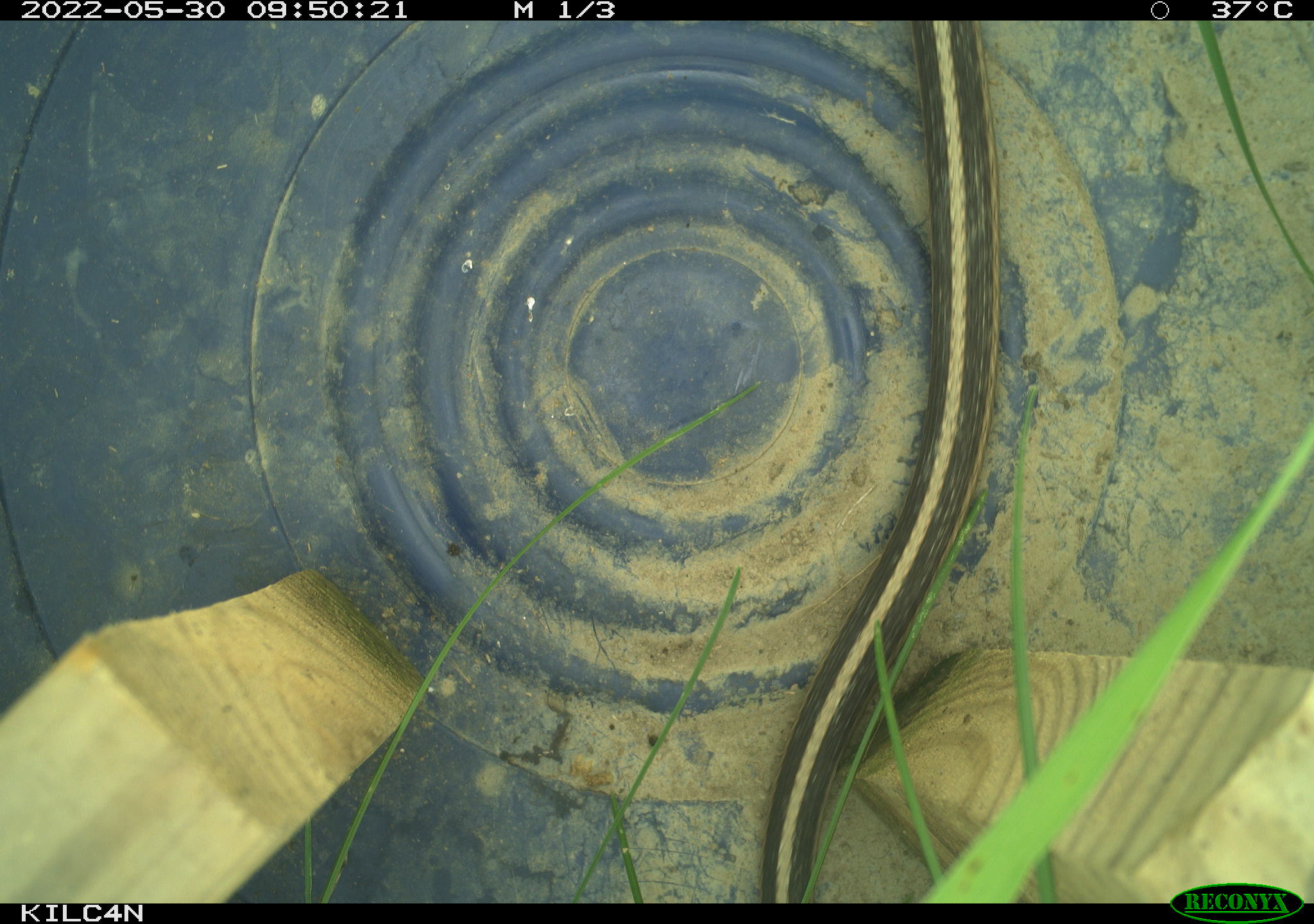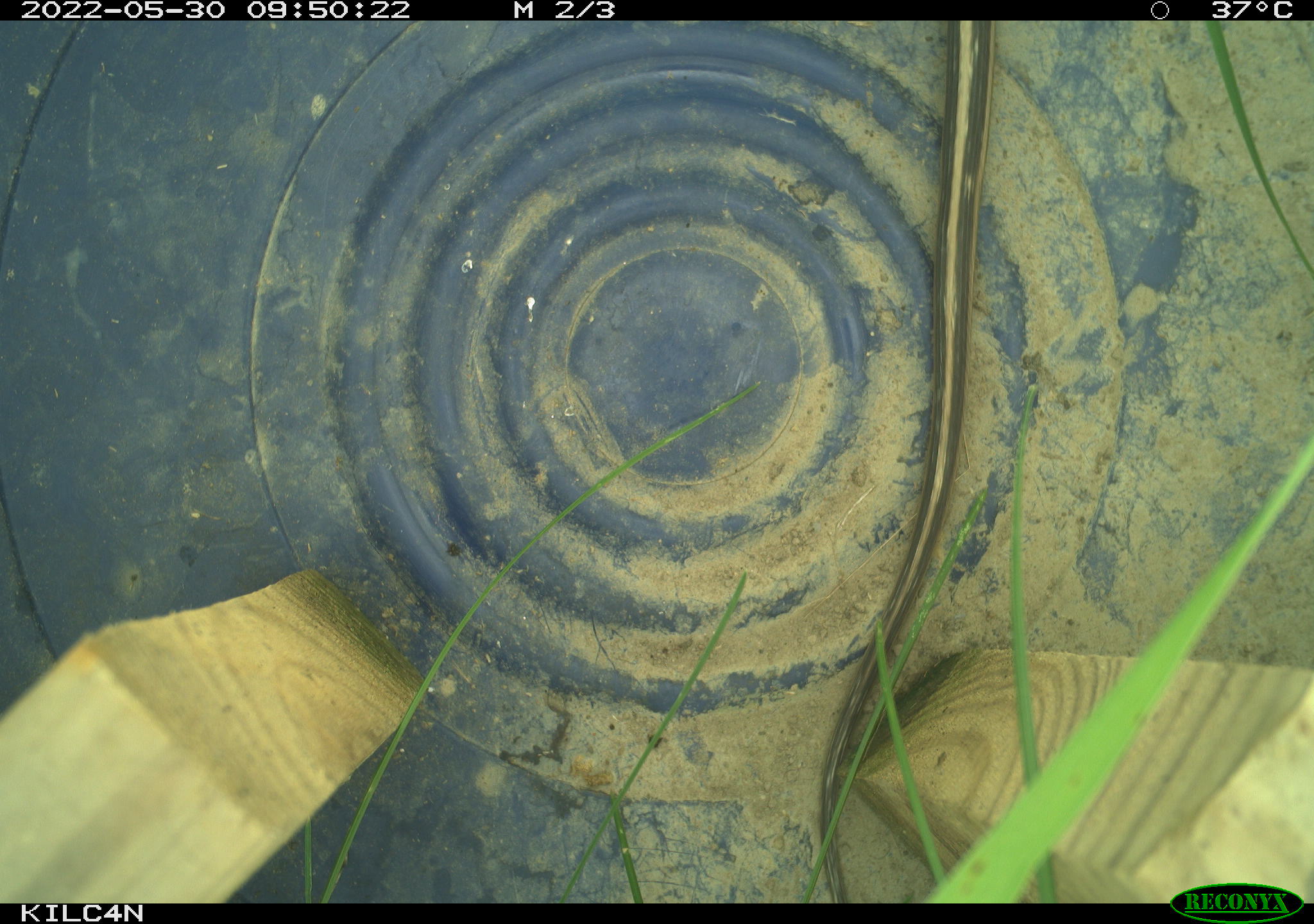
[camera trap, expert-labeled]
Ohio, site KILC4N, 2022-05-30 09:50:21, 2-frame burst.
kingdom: Animalia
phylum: Chordata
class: Reptilia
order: Squamata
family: Colubridae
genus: Thamnophis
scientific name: Thamnophis sirtalis sirtalis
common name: eastern gartersnake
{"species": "eastern gartersnake (Thamnophis sirtalis sirtalis)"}